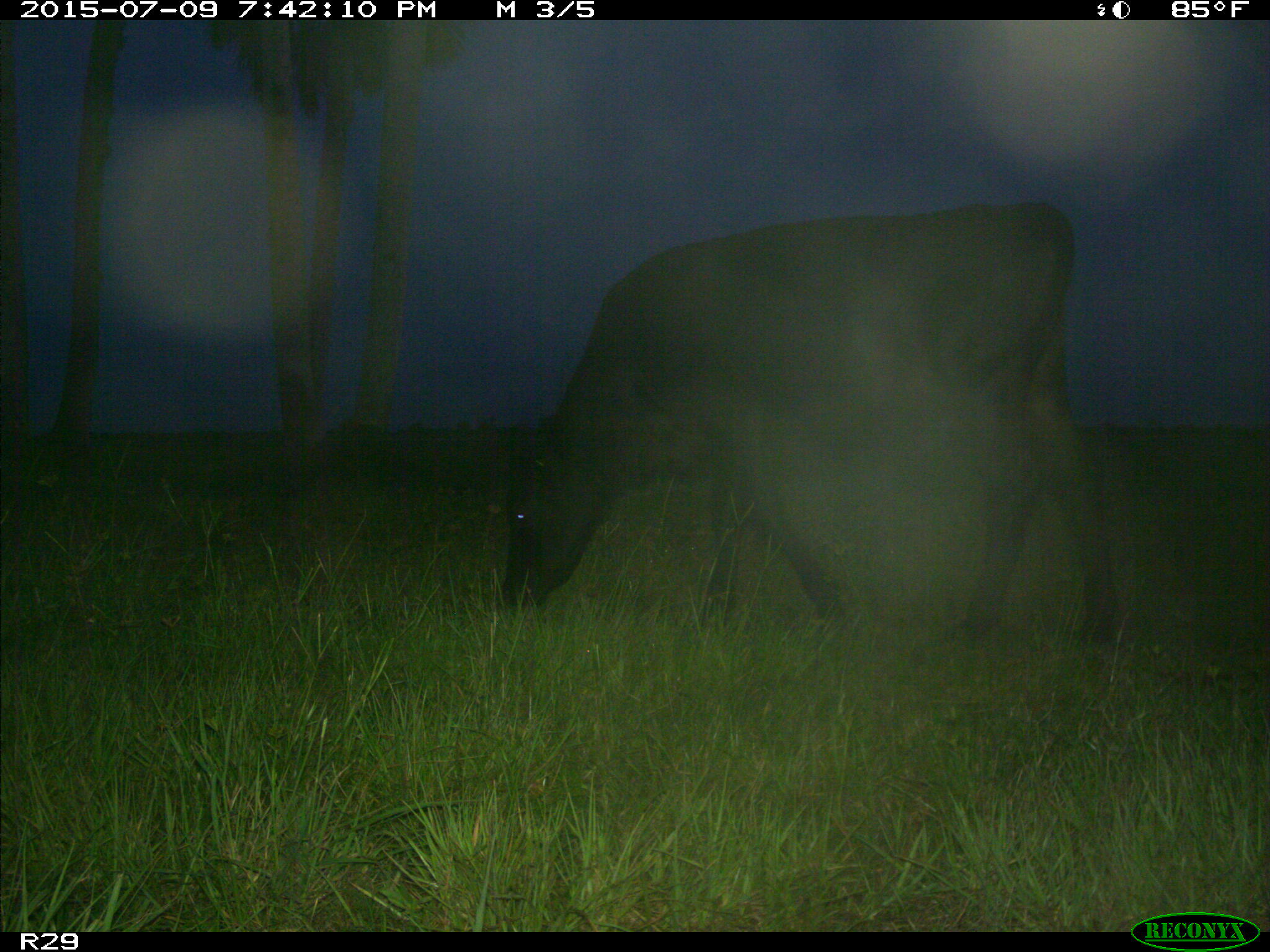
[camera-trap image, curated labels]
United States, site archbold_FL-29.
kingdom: Animalia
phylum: Chordata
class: Mammalia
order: Artiodactyla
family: Bovidae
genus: Bos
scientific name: Bos taurus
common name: domestic cow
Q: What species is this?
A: Bos taurus (domestic cow).